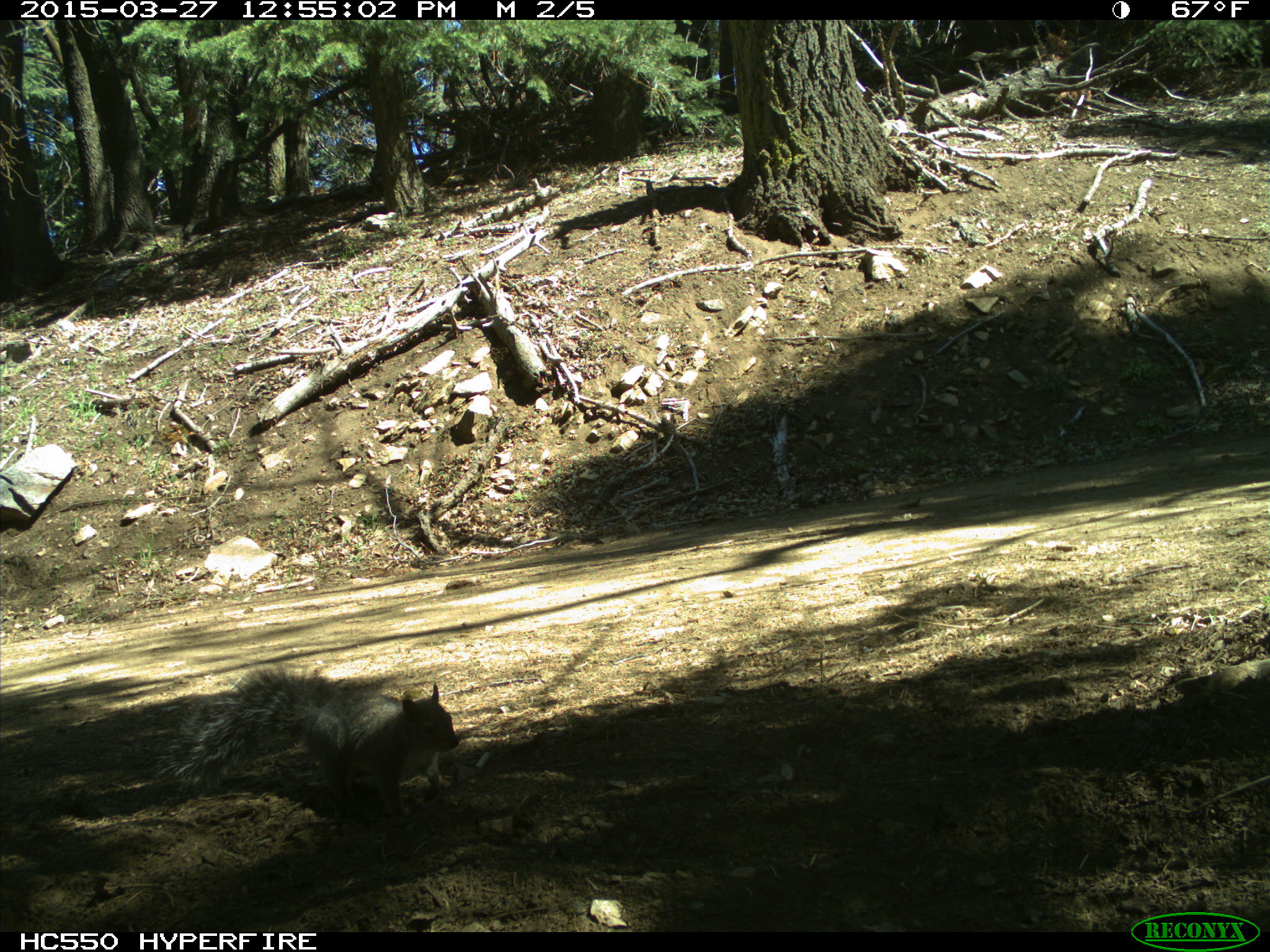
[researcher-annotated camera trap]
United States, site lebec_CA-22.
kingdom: Animalia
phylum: Chordata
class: Mammalia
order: Rodentia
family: Sciuridae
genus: Sciurus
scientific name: Sciurus carolinensis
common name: eastern gray squirrel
Sciurus carolinensis (eastern gray squirrel).